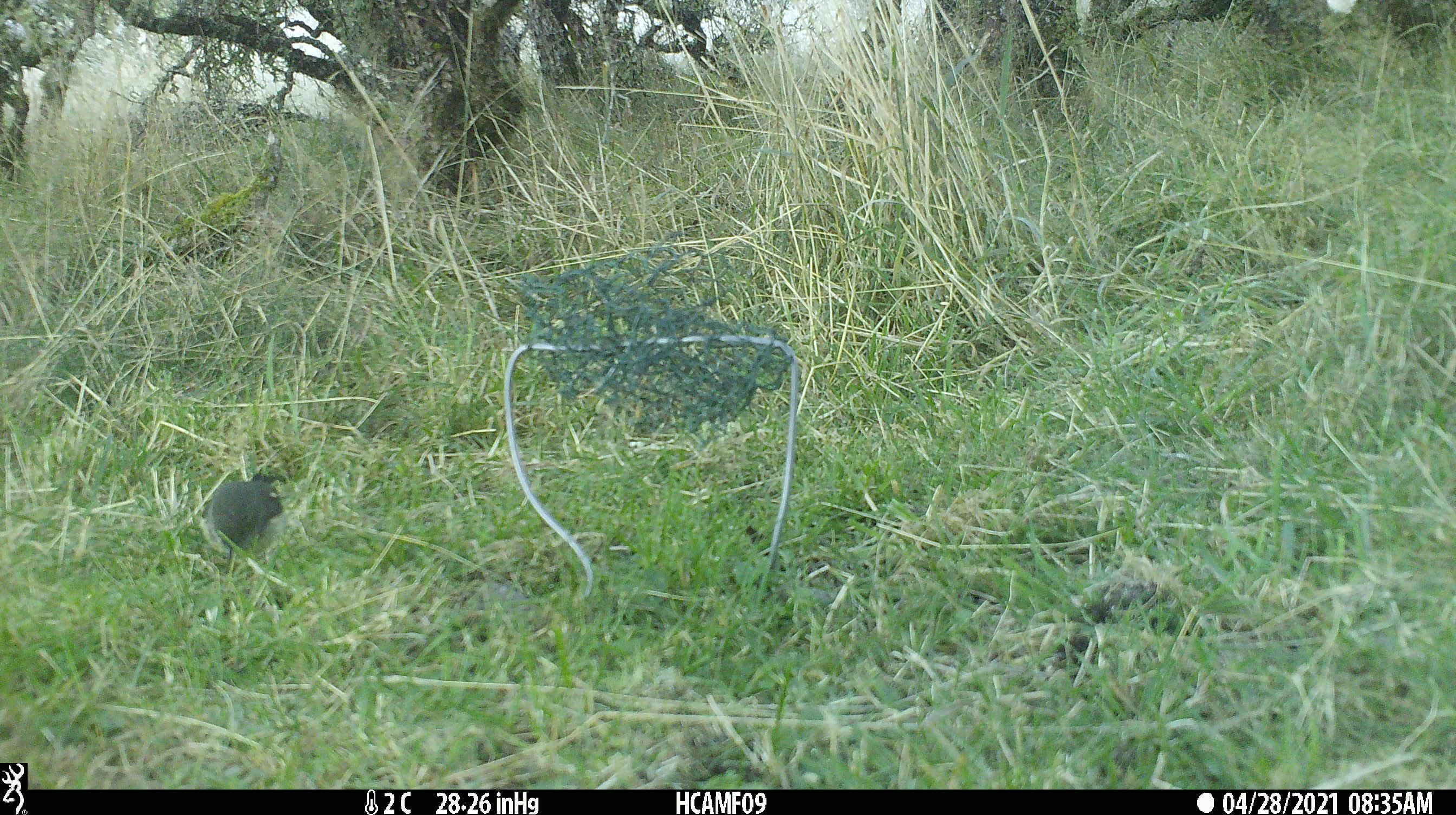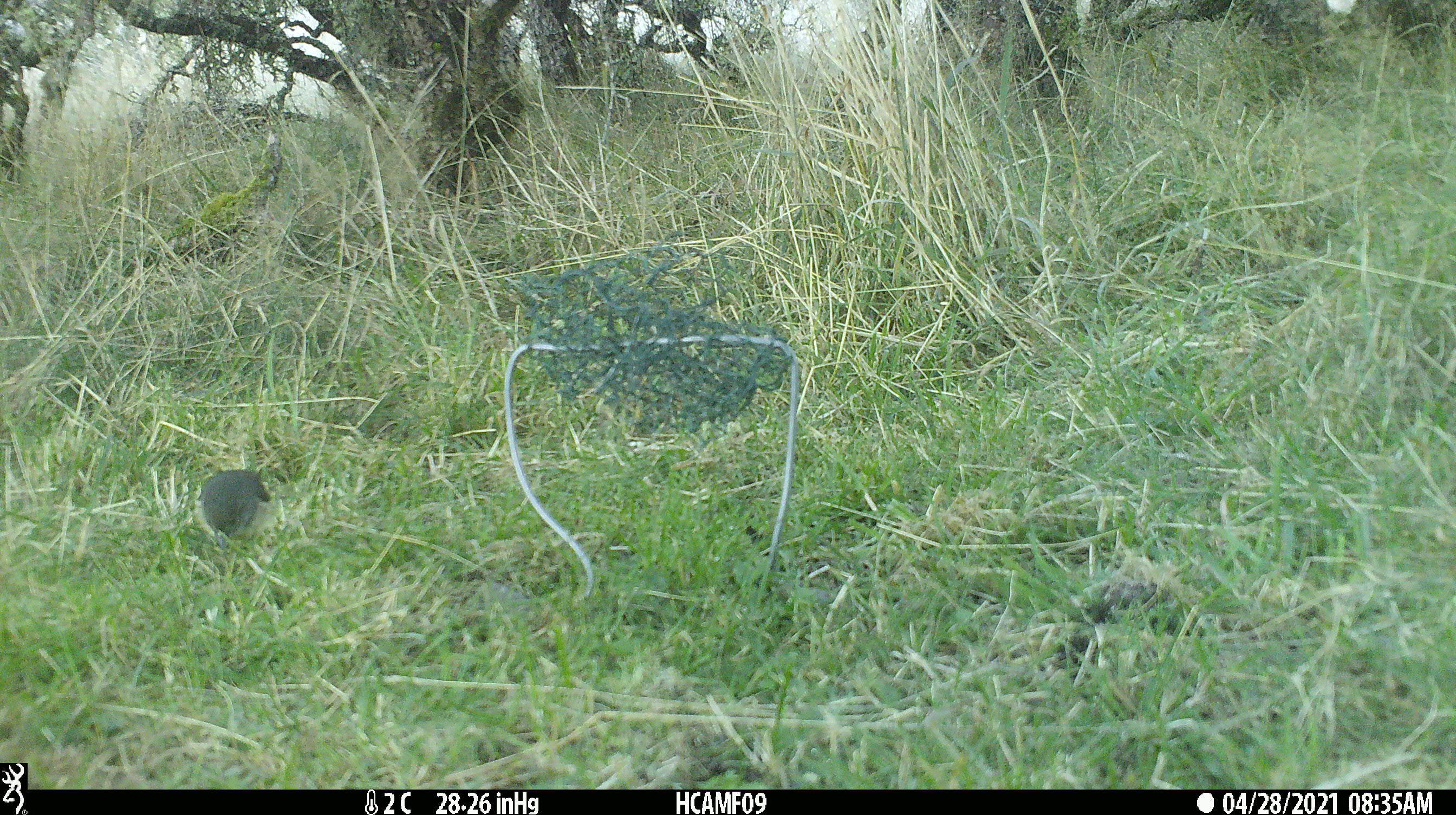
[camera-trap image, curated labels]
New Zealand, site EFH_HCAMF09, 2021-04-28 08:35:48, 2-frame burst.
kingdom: Animalia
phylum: Chordata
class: Aves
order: Passeriformes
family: Petroicidae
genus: Petroica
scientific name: Petroica australis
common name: new zealand robin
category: robin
Robin (new zealand robin) (Petroica australis).